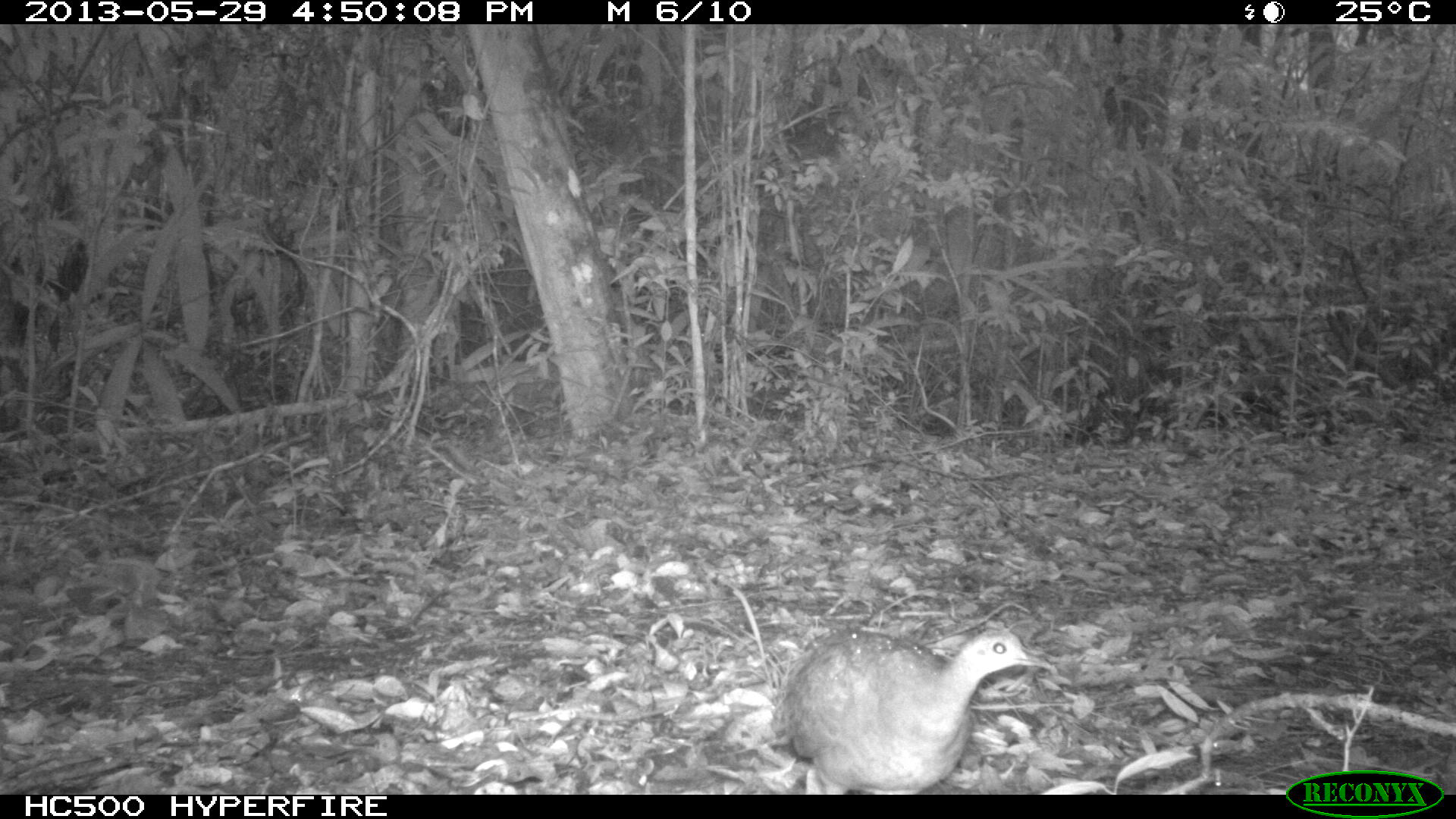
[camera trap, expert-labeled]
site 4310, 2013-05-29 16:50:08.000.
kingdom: Animalia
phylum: Chordata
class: Aves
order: Tinamiformes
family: Tinamidae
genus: Tinamus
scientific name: Tinamus major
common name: great tinamou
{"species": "Tinamus major (great tinamou)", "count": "2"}